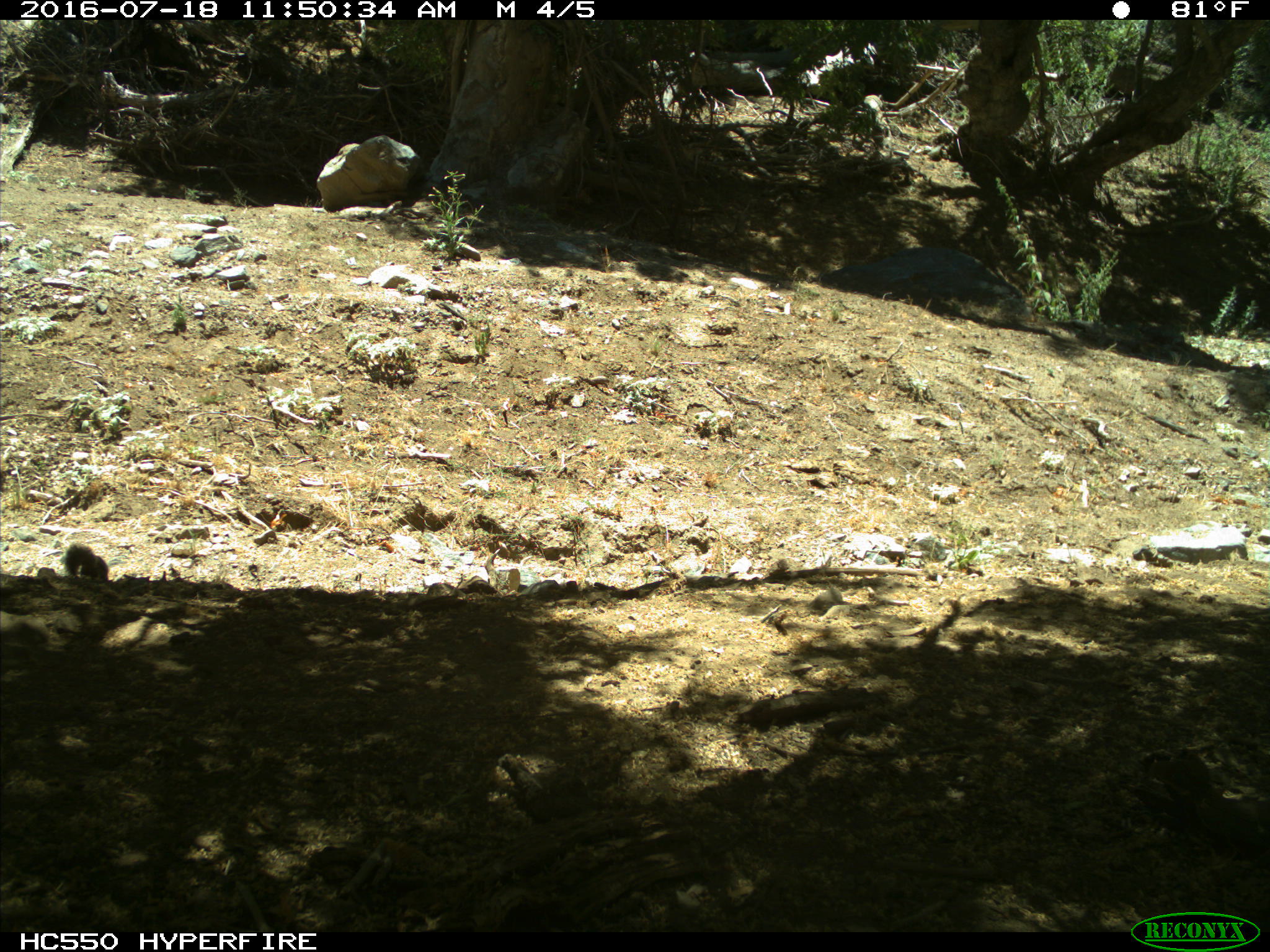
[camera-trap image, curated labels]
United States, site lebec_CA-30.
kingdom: Animalia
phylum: Chordata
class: Mammalia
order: Rodentia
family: Sciuridae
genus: Otospermophilus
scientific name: Otospermophilus beecheyi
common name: california ground squirrel